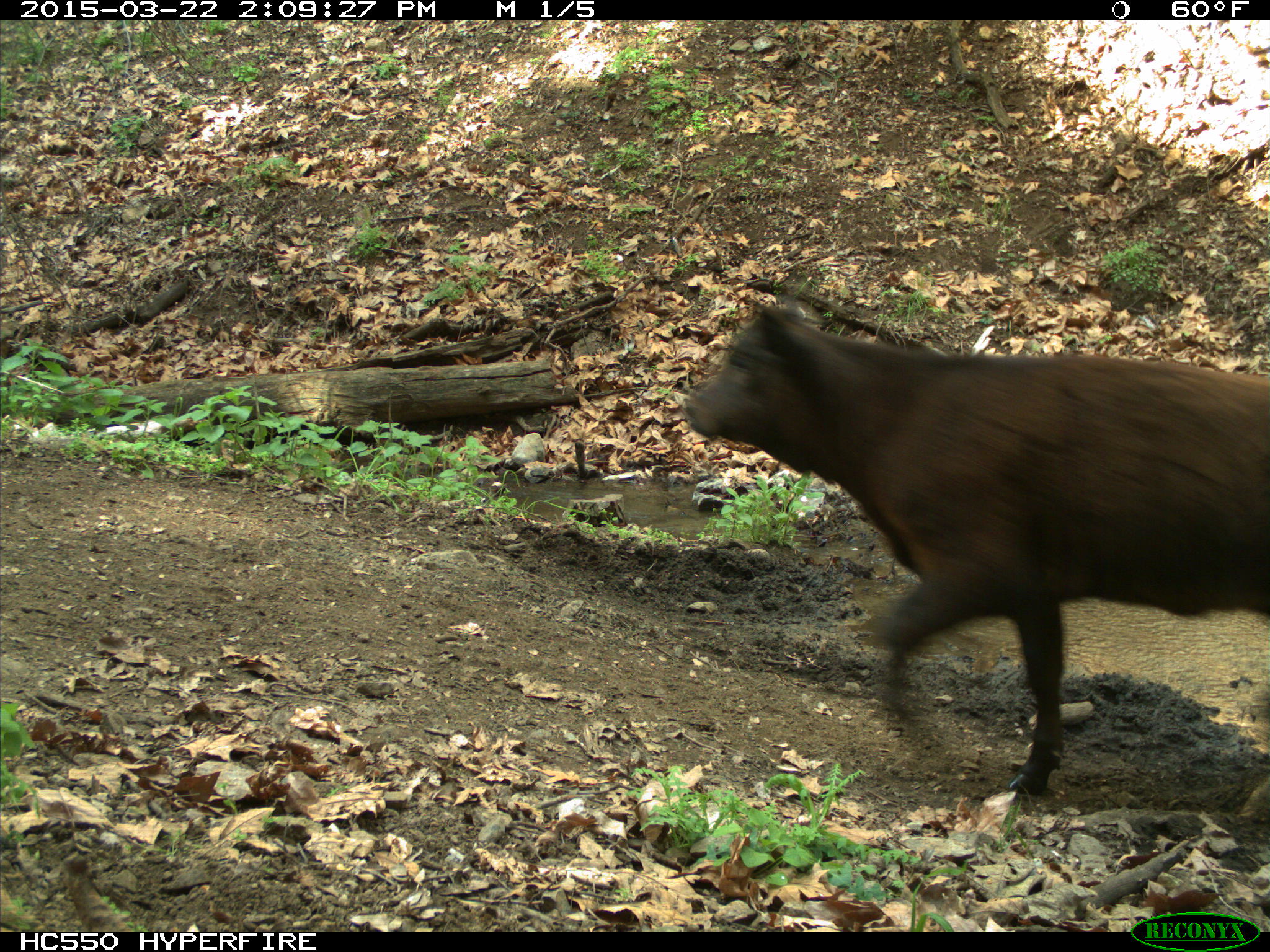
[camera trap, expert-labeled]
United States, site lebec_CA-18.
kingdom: Animalia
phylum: Chordata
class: Mammalia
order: Artiodactyla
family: Bovidae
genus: Bos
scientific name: Bos taurus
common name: domestic cow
Bos taurus (domestic cow).